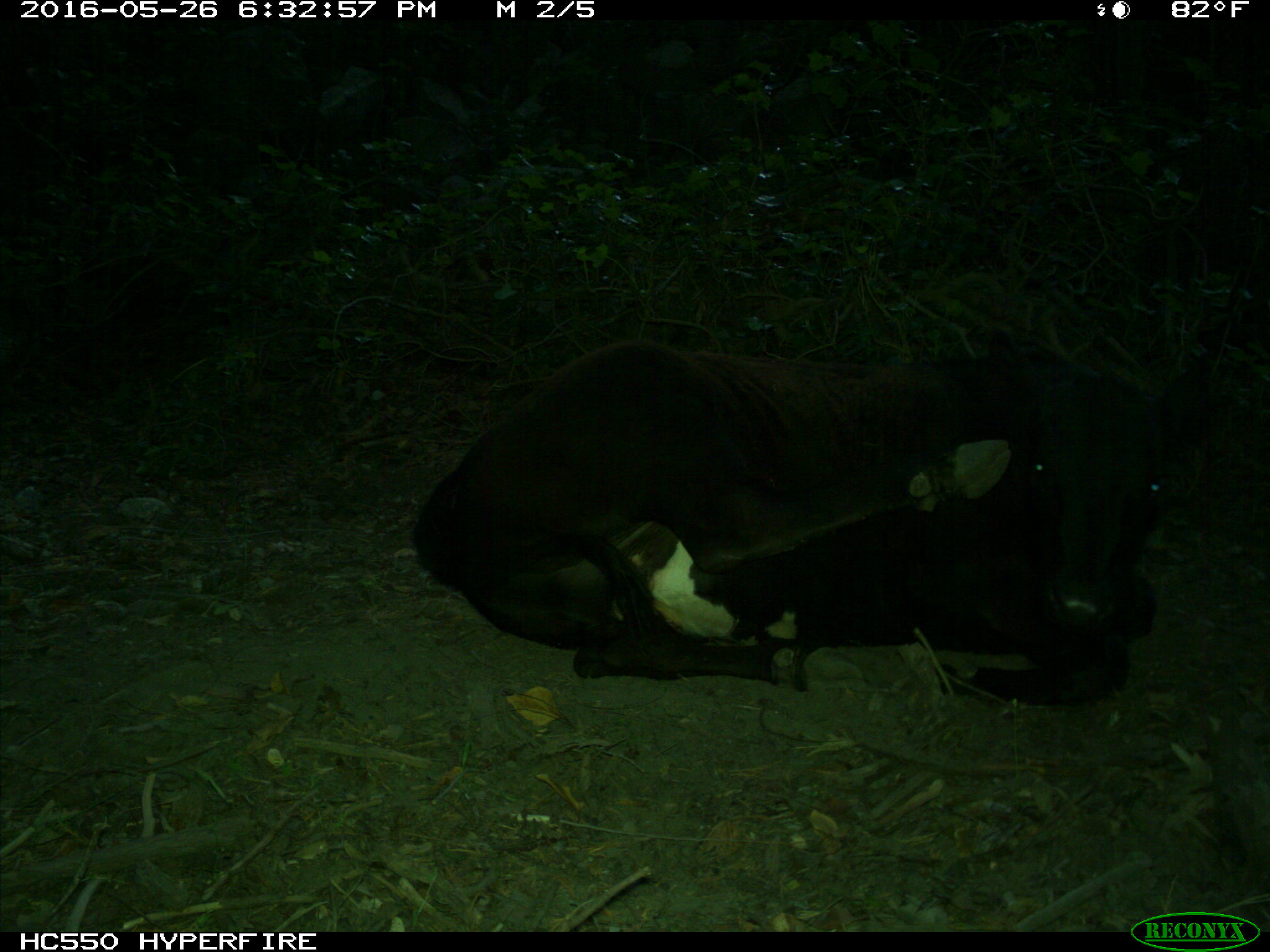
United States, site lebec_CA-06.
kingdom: Animalia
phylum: Chordata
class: Mammalia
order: Artiodactyla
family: Bovidae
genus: Bos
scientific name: Bos taurus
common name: domestic cow